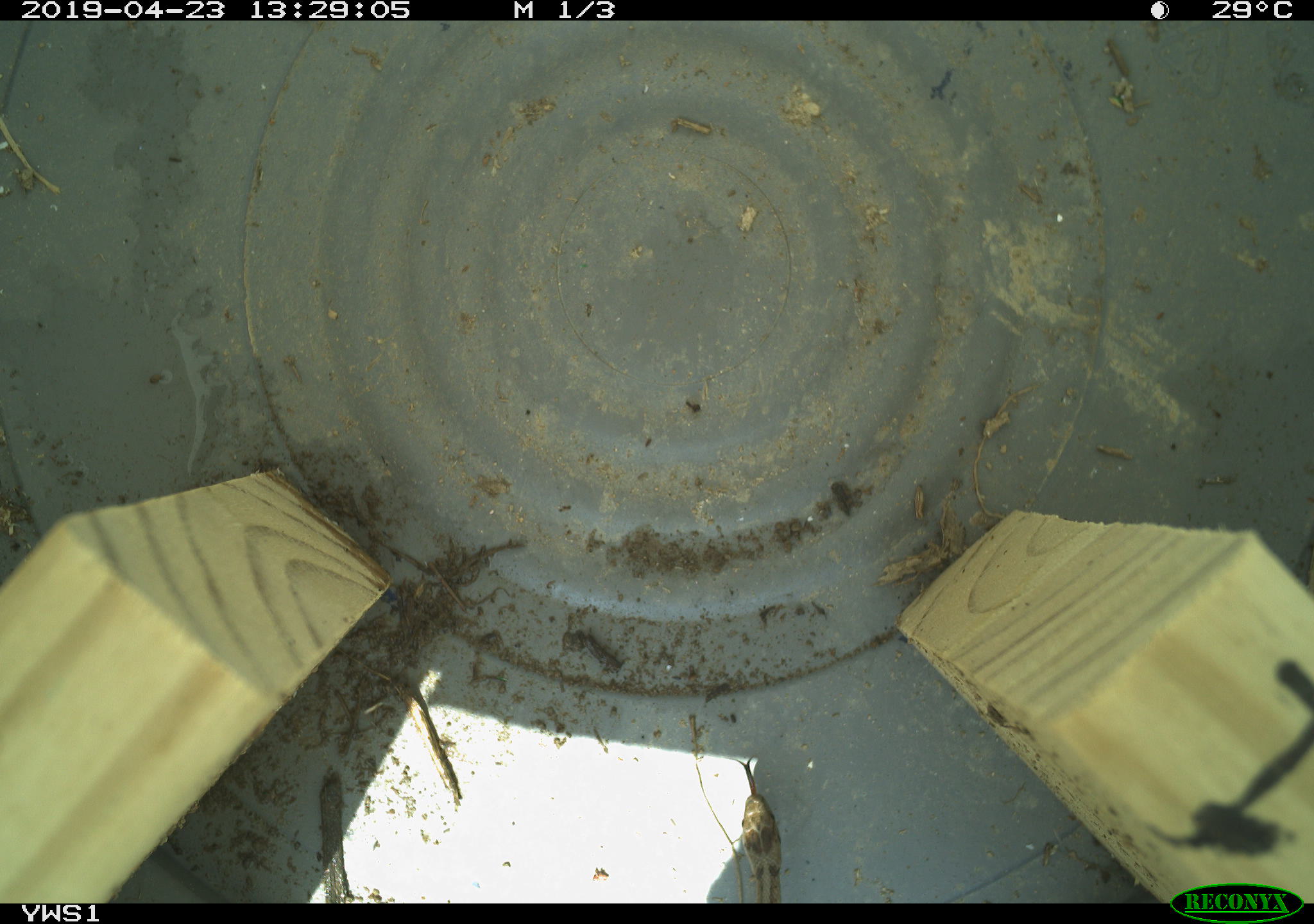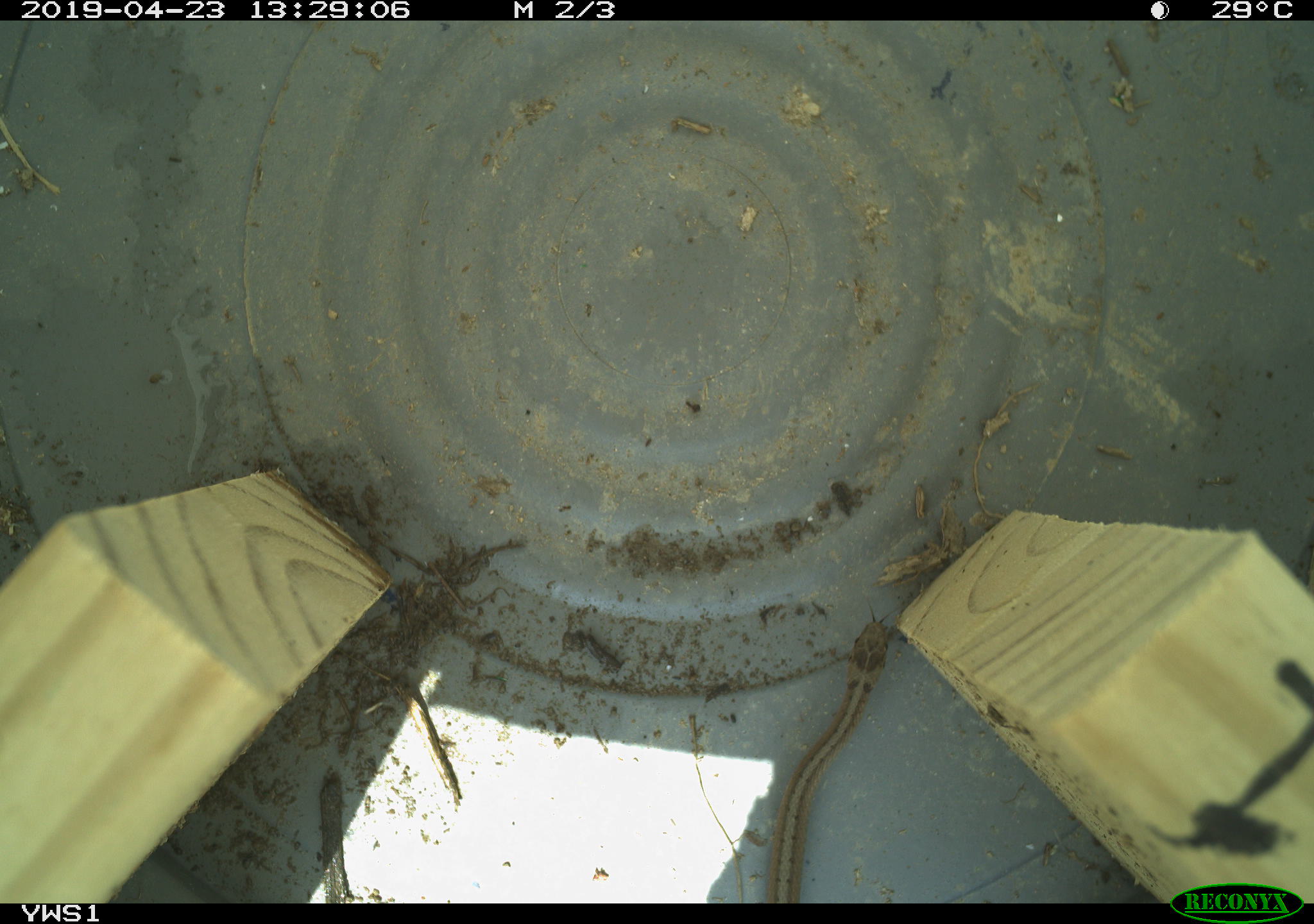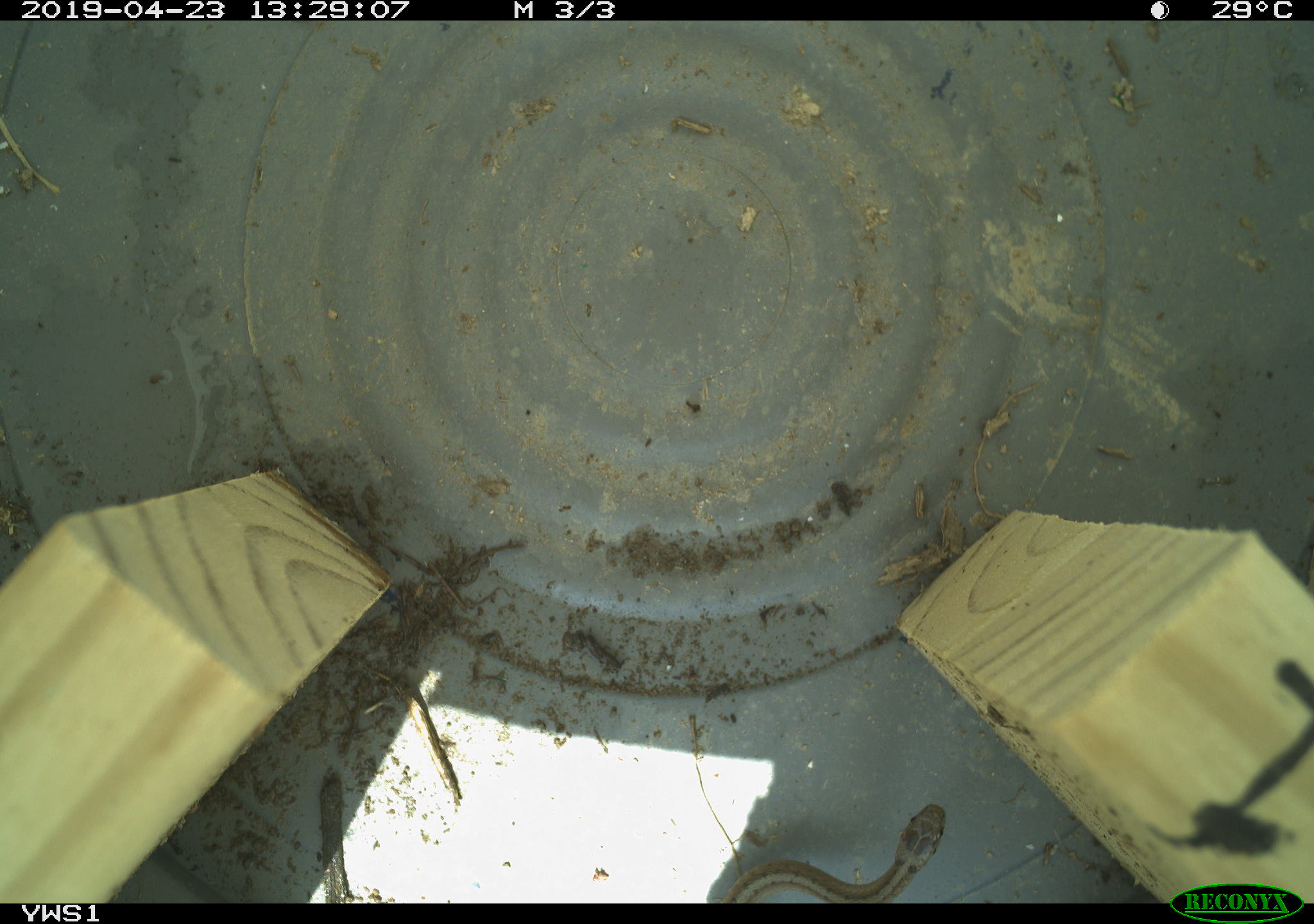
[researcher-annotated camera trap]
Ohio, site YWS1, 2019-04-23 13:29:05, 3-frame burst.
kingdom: Animalia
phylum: Chordata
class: Reptilia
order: Squamata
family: Colubridae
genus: Storeria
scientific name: Storeria dekayi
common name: dekay's brownsnake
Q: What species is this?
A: Dekay's brownsnake (Storeria dekayi).